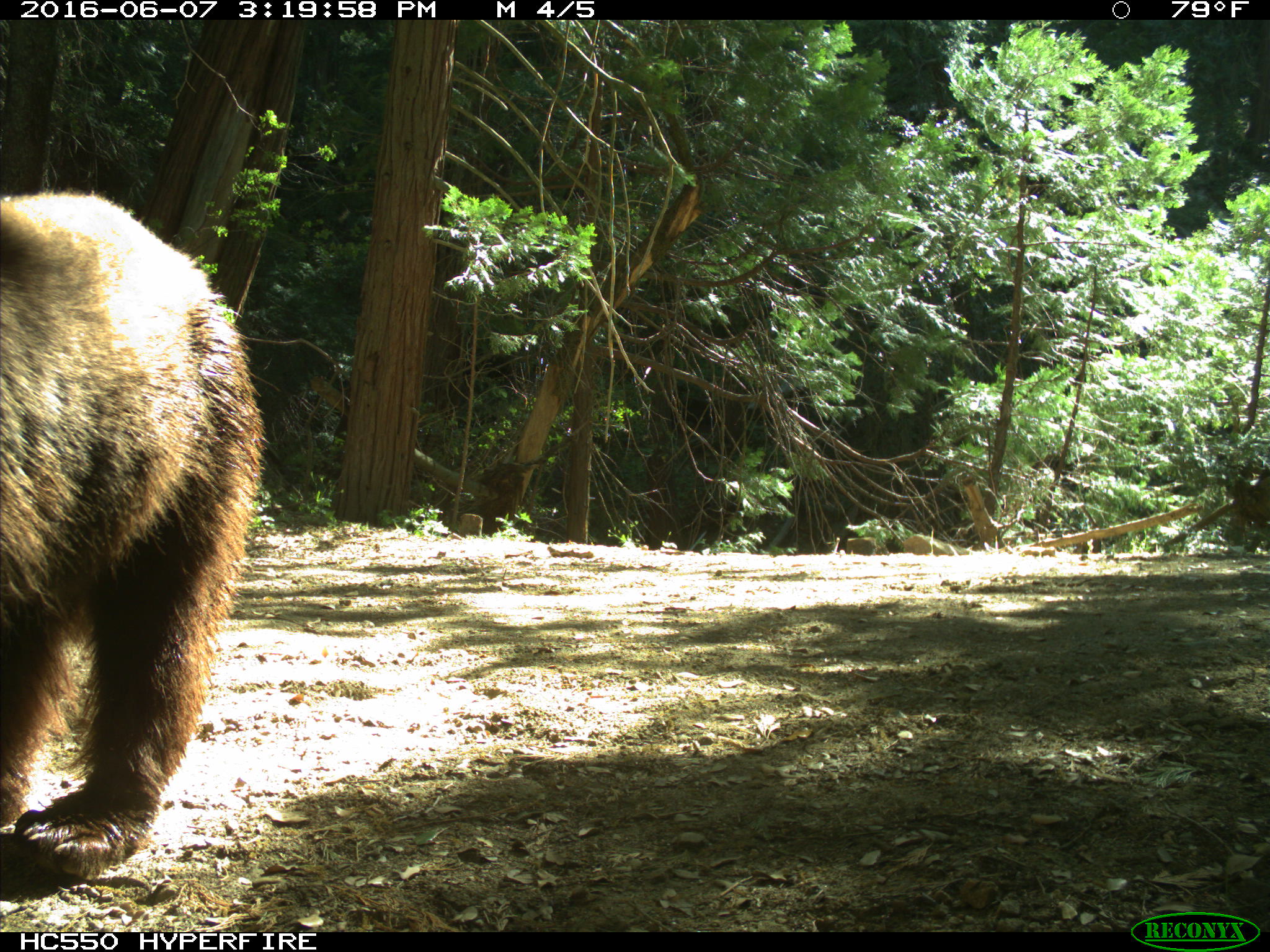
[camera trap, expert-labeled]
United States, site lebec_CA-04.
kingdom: Animalia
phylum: Chordata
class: Mammalia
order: Carnivora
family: Ursidae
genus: Ursus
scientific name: Ursus americanus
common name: american black bear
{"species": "Ursus americanus (american black bear)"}